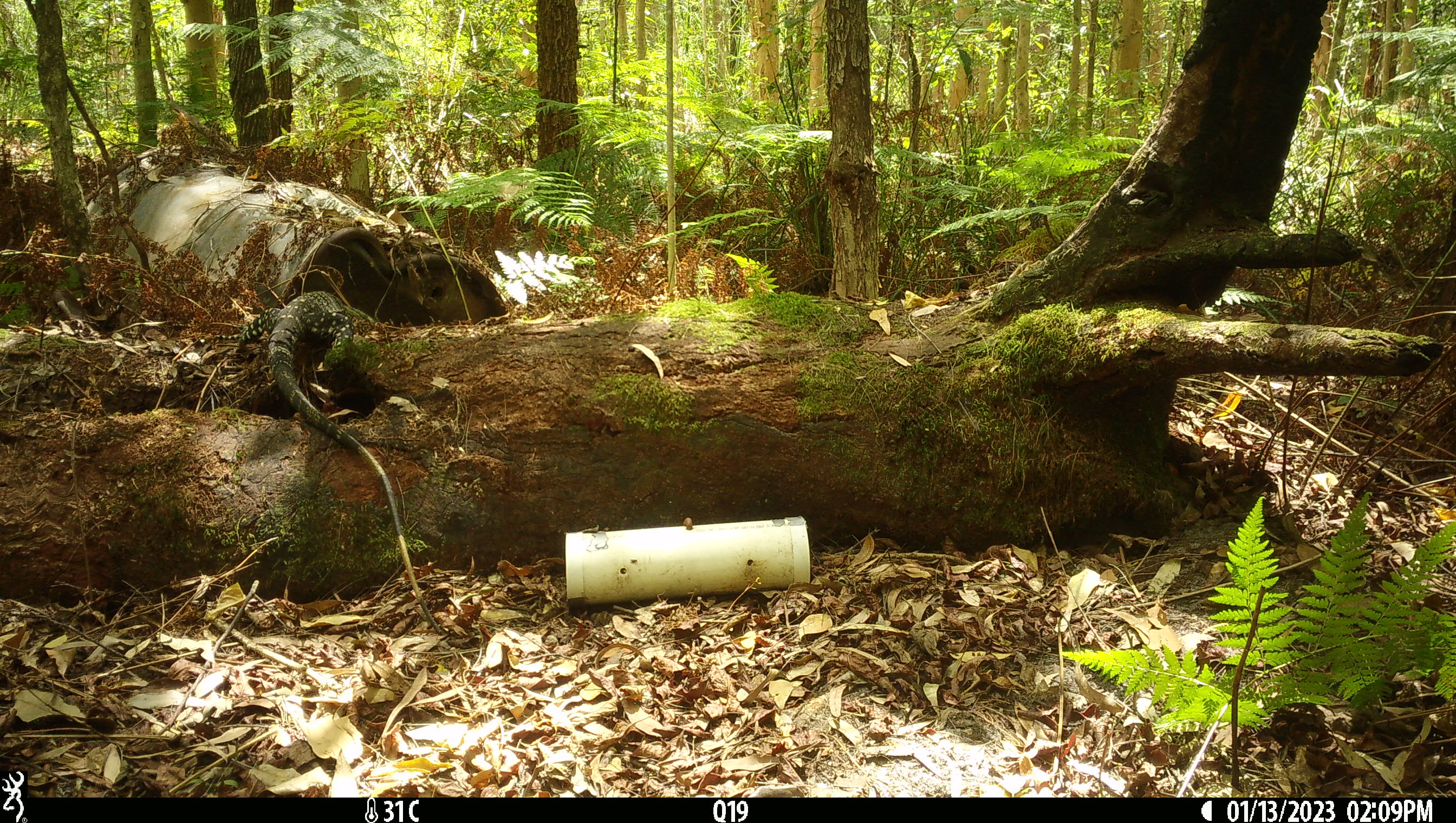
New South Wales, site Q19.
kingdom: Animalia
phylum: Chordata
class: Reptilia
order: Squamata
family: Varanidae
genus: Varanus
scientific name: Varanus varius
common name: lace monitor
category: goanna